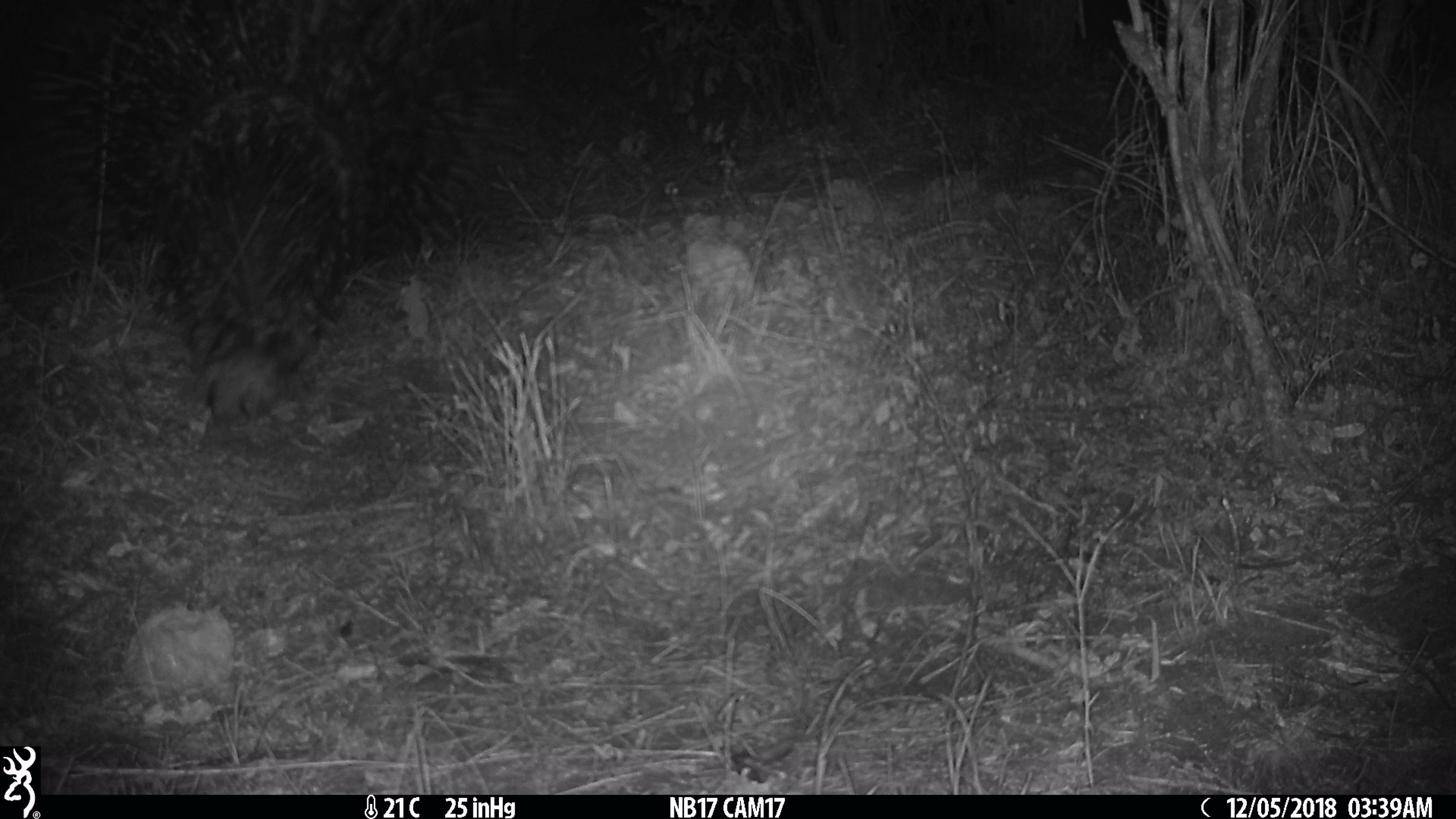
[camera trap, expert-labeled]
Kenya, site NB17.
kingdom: Animalia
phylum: Chordata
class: Mammalia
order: Rodentia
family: Hystricidae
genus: Hystrix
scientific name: Hystrix africaeaustralis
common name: porcupine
Porcupine (Hystrix africaeaustralis).